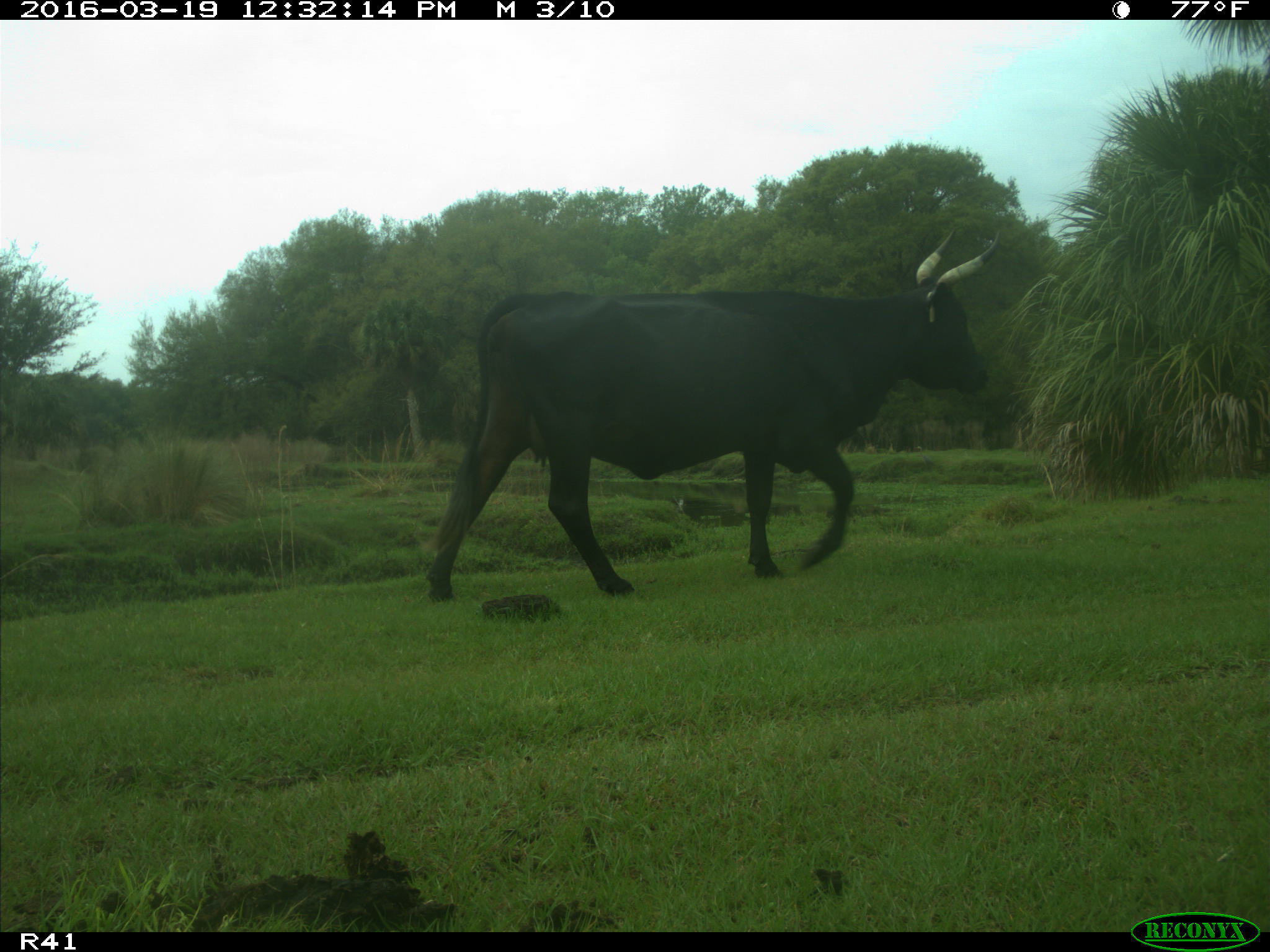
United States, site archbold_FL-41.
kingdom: Animalia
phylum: Chordata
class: Mammalia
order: Artiodactyla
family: Bovidae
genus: Bos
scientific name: Bos taurus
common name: domestic cow